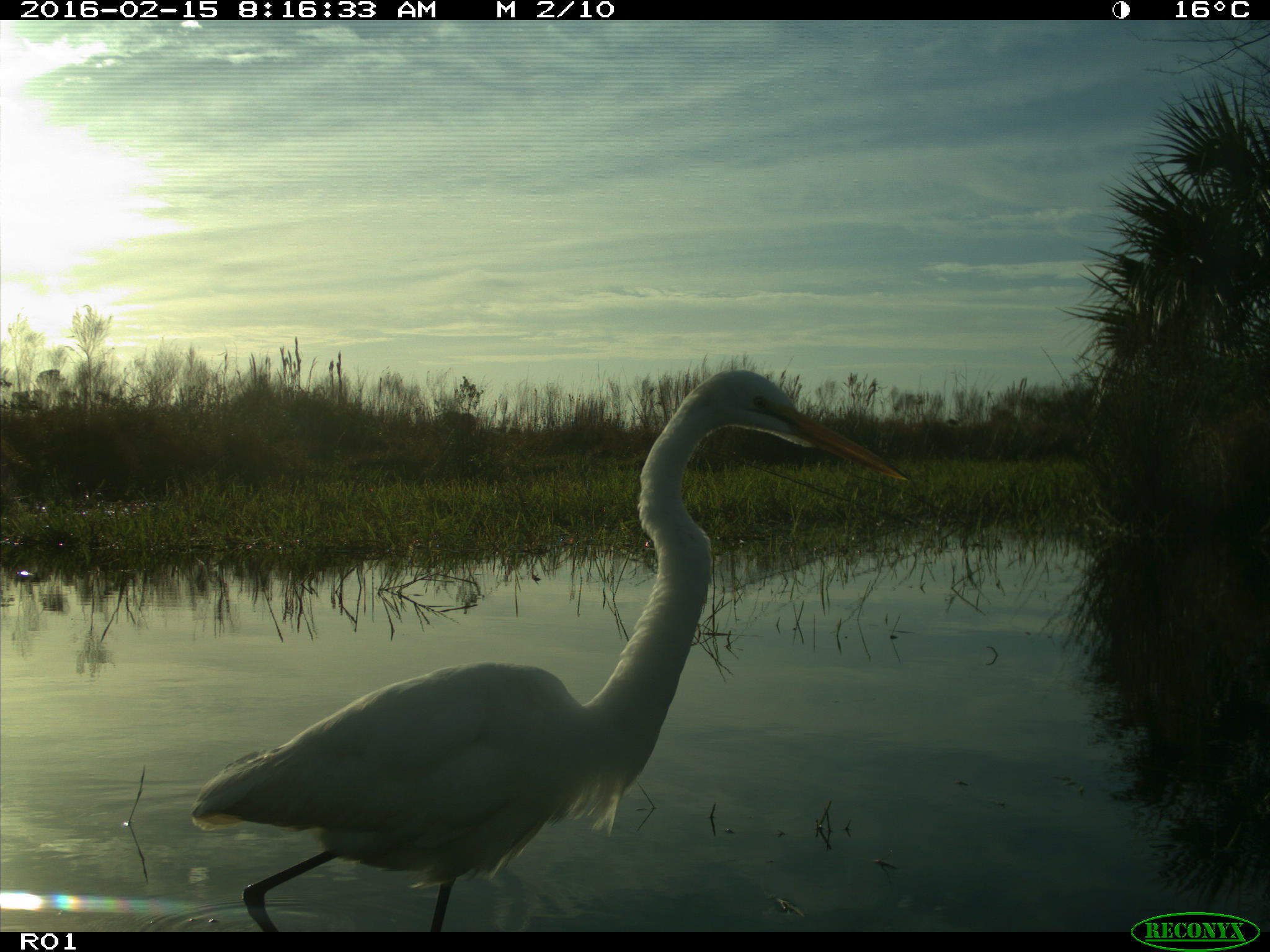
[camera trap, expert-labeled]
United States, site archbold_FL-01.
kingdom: Animalia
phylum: Chordata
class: Aves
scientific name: Aves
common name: birds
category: unidentified bird